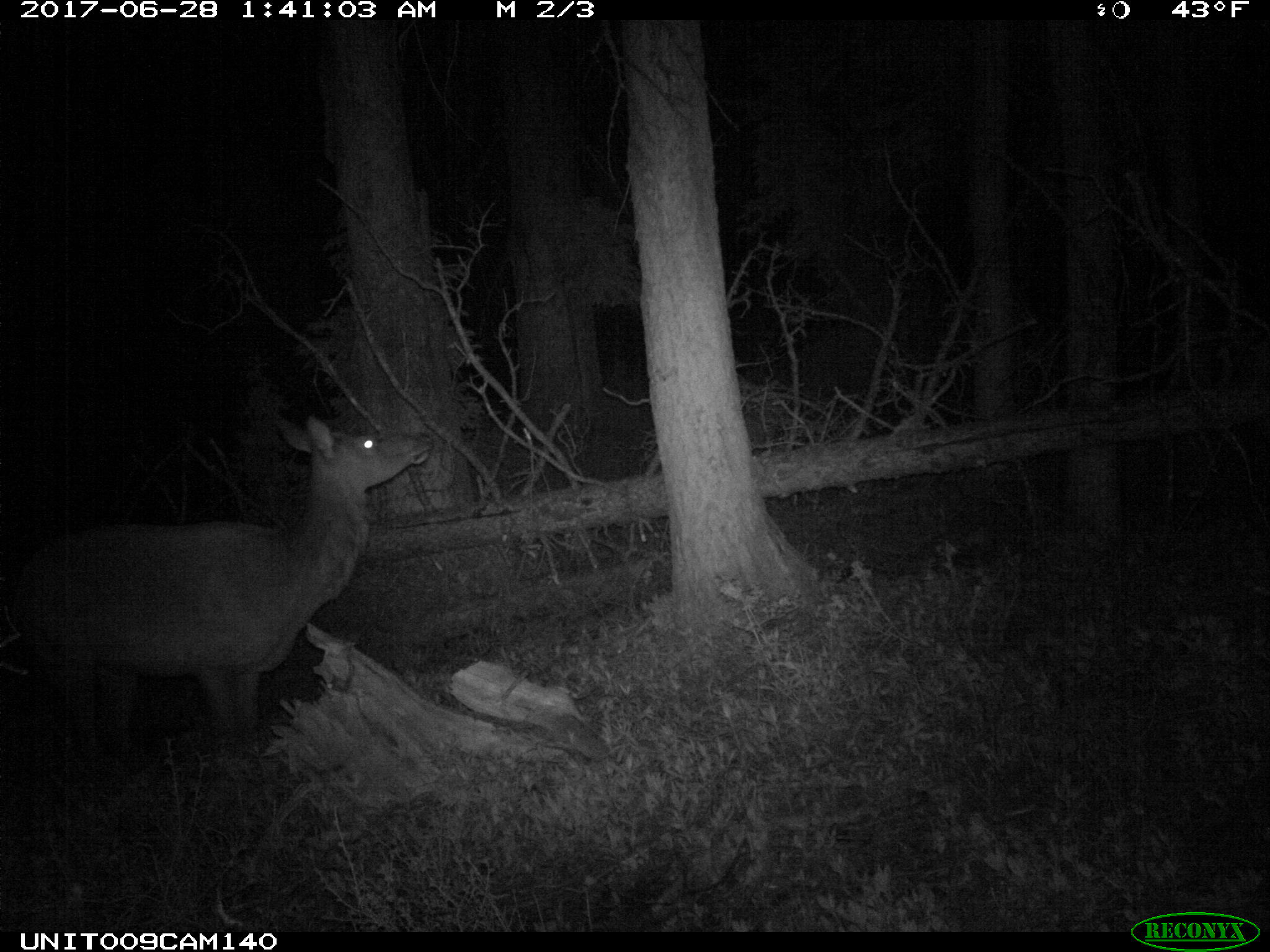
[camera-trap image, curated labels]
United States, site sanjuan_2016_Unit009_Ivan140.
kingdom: Animalia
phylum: Chordata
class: Mammalia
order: Artiodactyla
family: Cervidae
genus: Cervus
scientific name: Cervus elaphus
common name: red deer